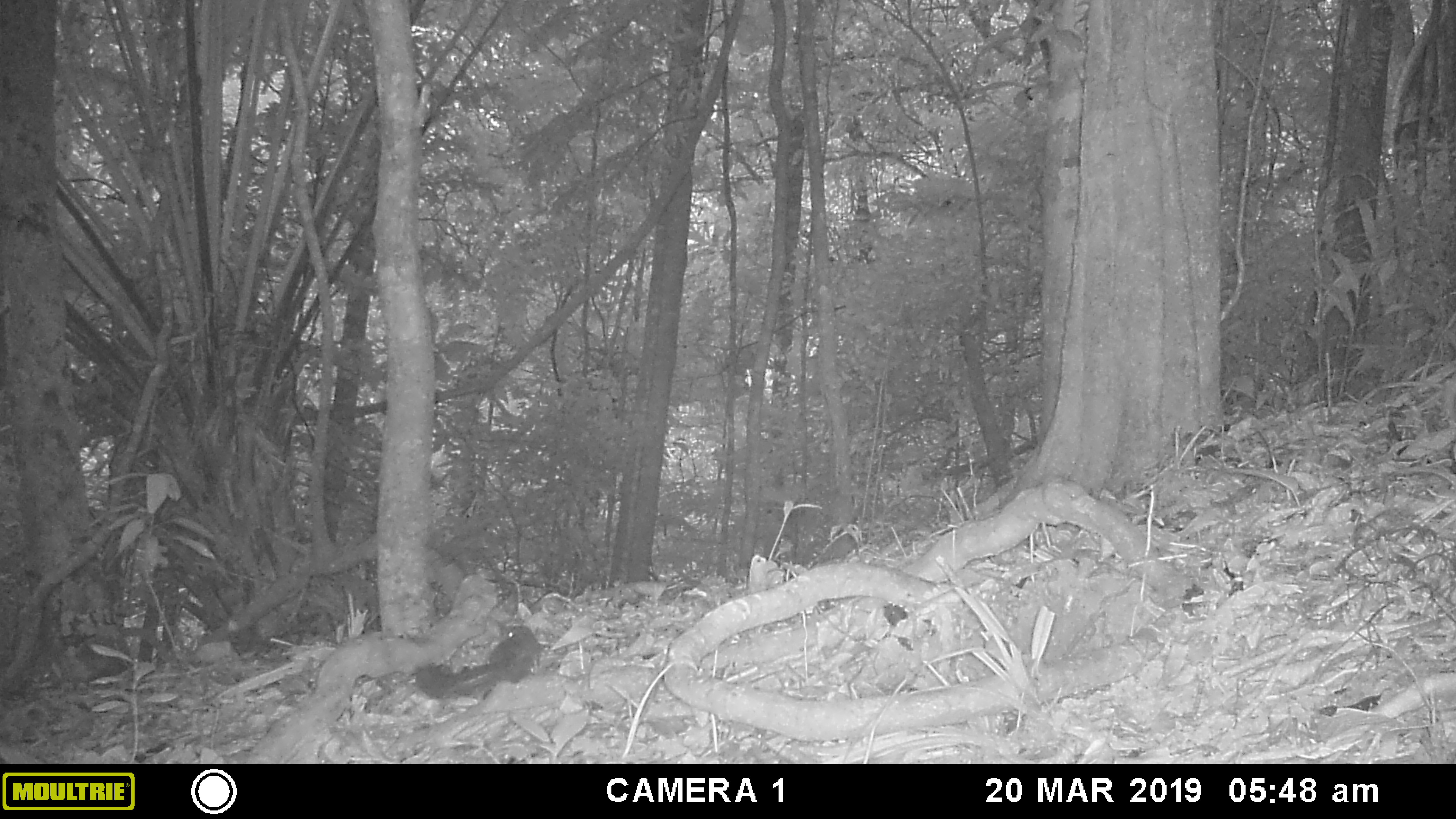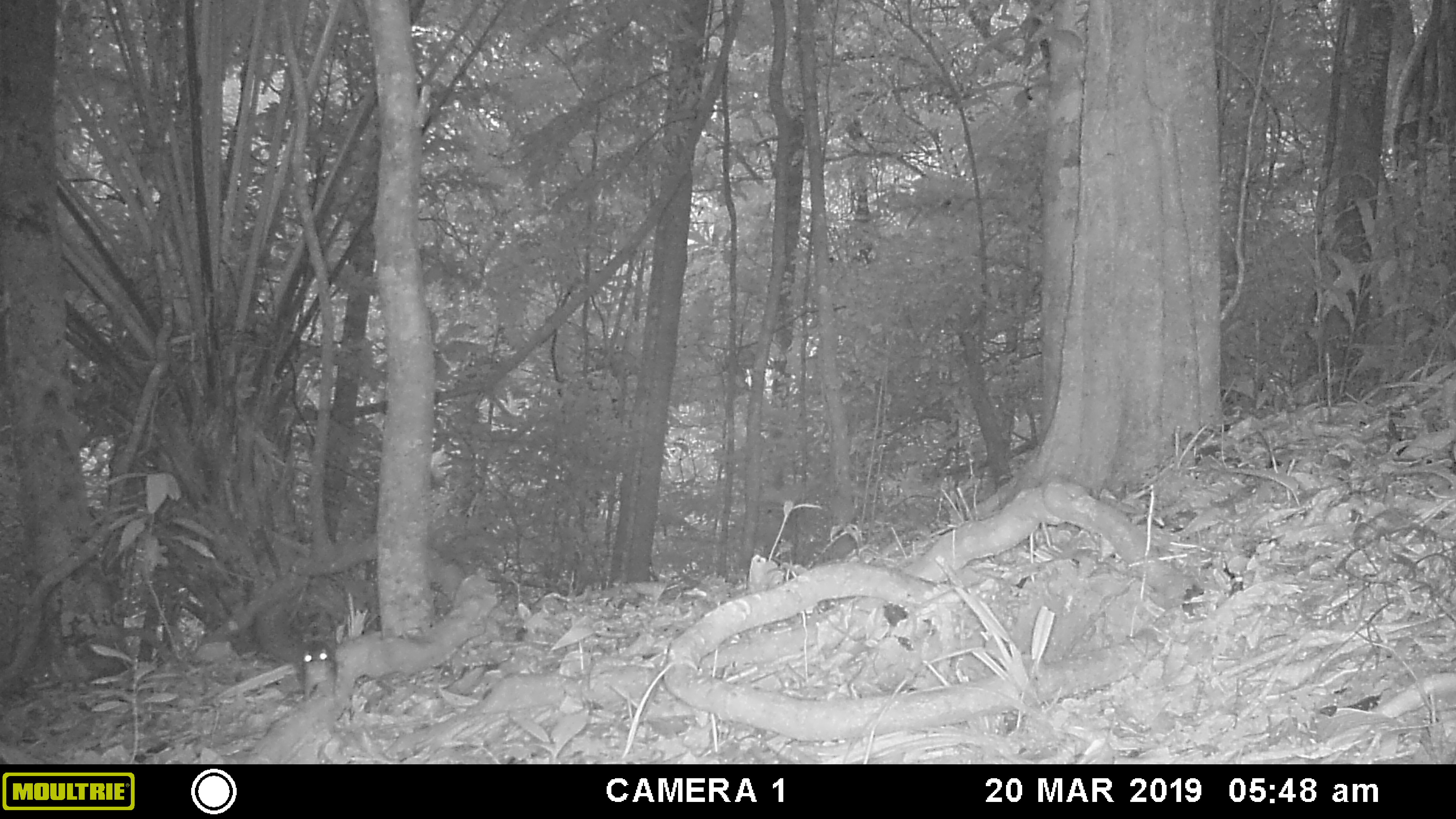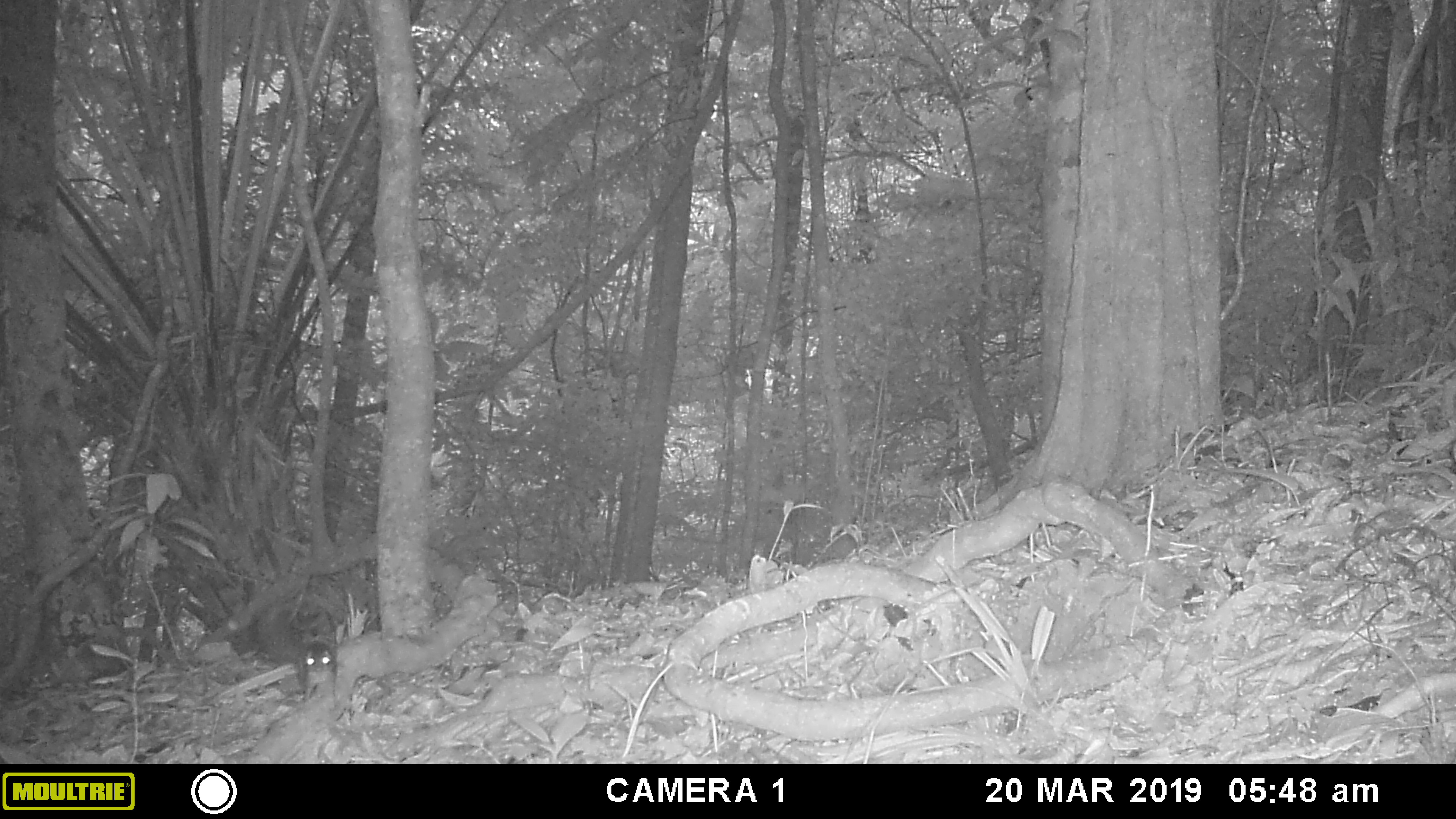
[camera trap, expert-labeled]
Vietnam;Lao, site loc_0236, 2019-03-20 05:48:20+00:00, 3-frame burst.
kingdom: Animalia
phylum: Chordata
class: Mammalia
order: Rodentia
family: Sciuridae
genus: Dremomys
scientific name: Dremomys rufigenis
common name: red-cheeked squirrel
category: red cheeked squirrel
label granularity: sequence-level